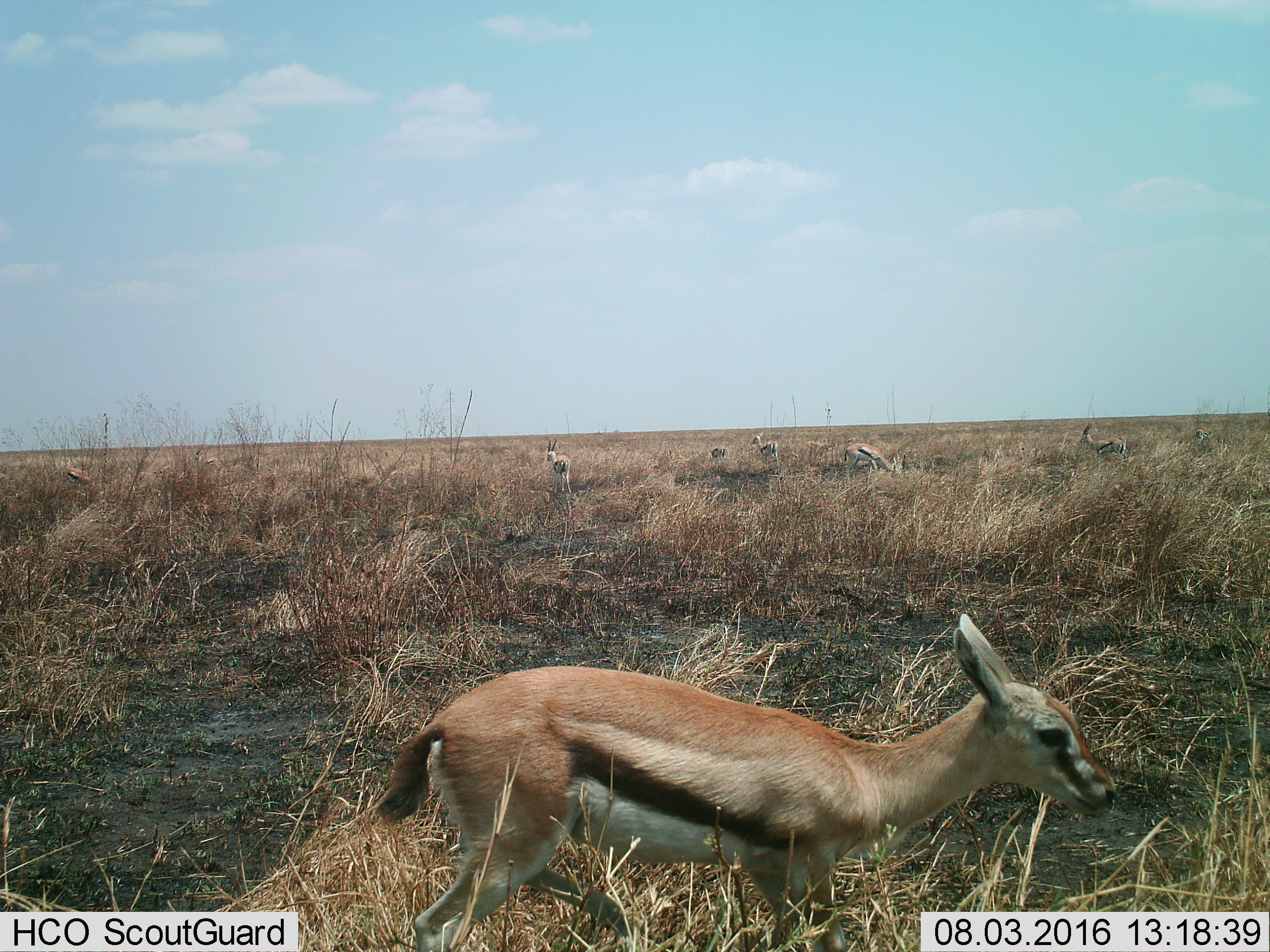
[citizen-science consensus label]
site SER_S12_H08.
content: unidentified animal